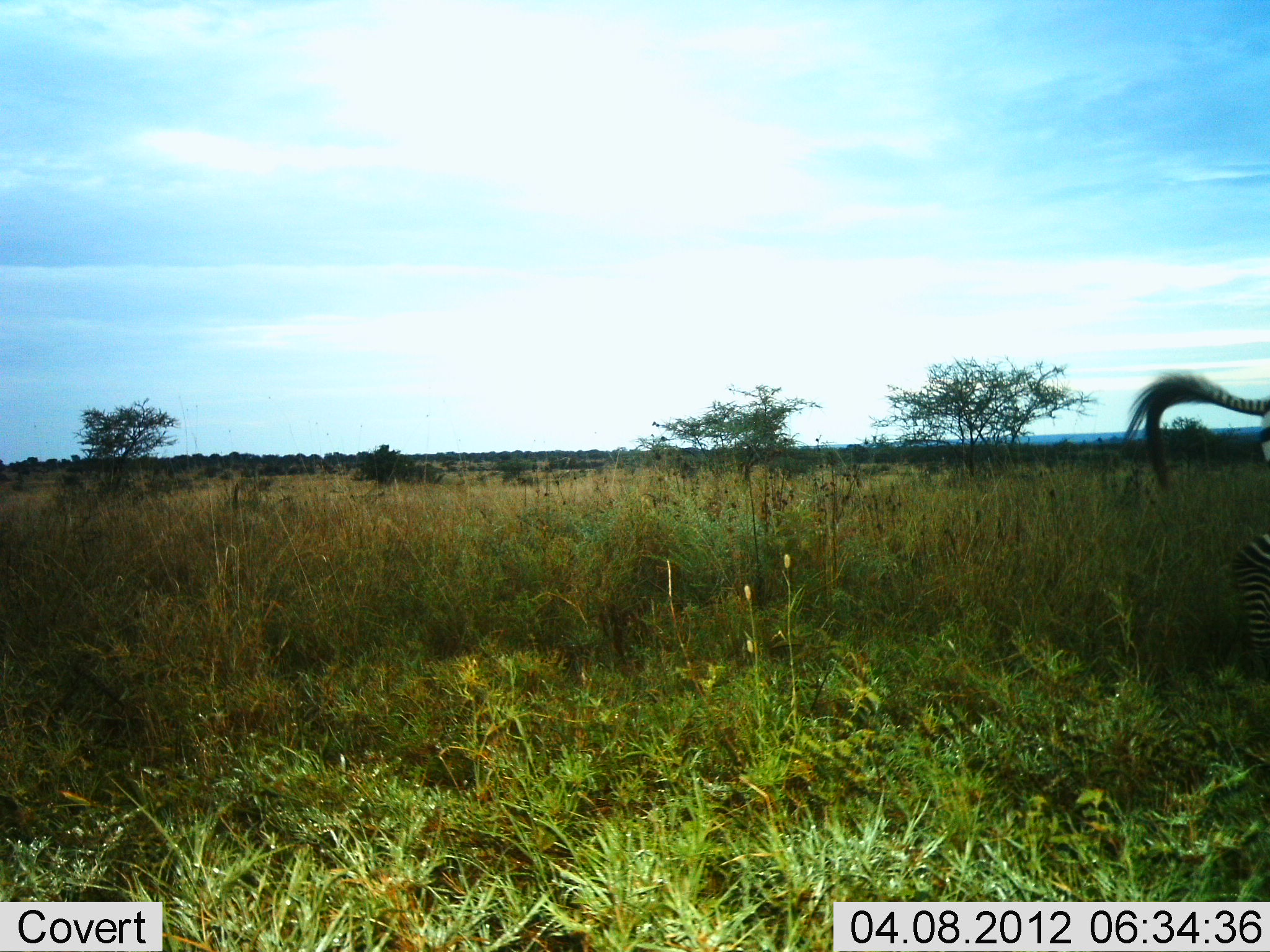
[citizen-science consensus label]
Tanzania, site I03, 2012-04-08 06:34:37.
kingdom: Animalia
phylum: Chordata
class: Mammalia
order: Perissodactyla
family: Equidae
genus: Equus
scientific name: Equus quagga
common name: plains zebra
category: zebra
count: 1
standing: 29%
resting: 0%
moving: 71%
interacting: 0%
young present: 0%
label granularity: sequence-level